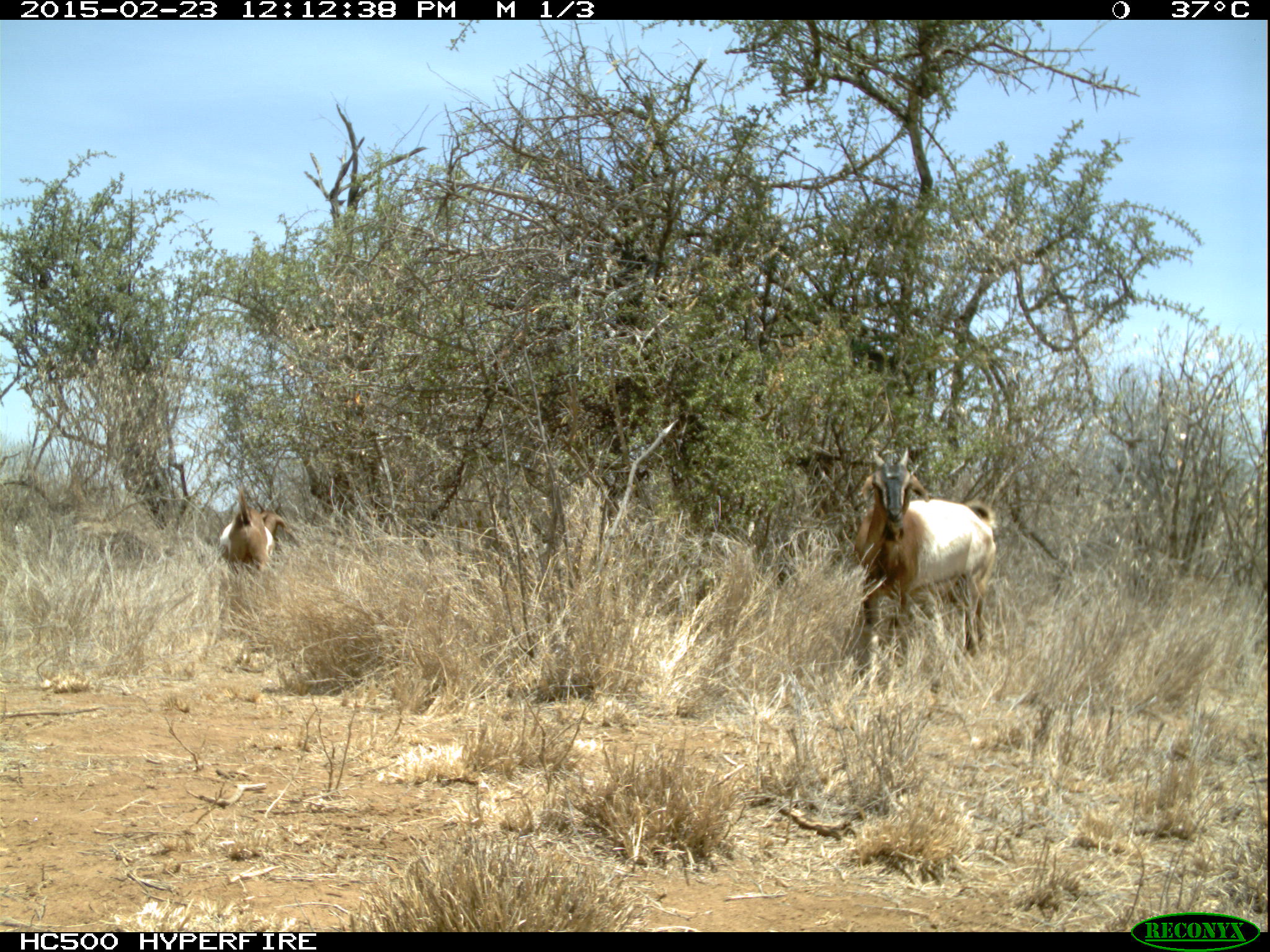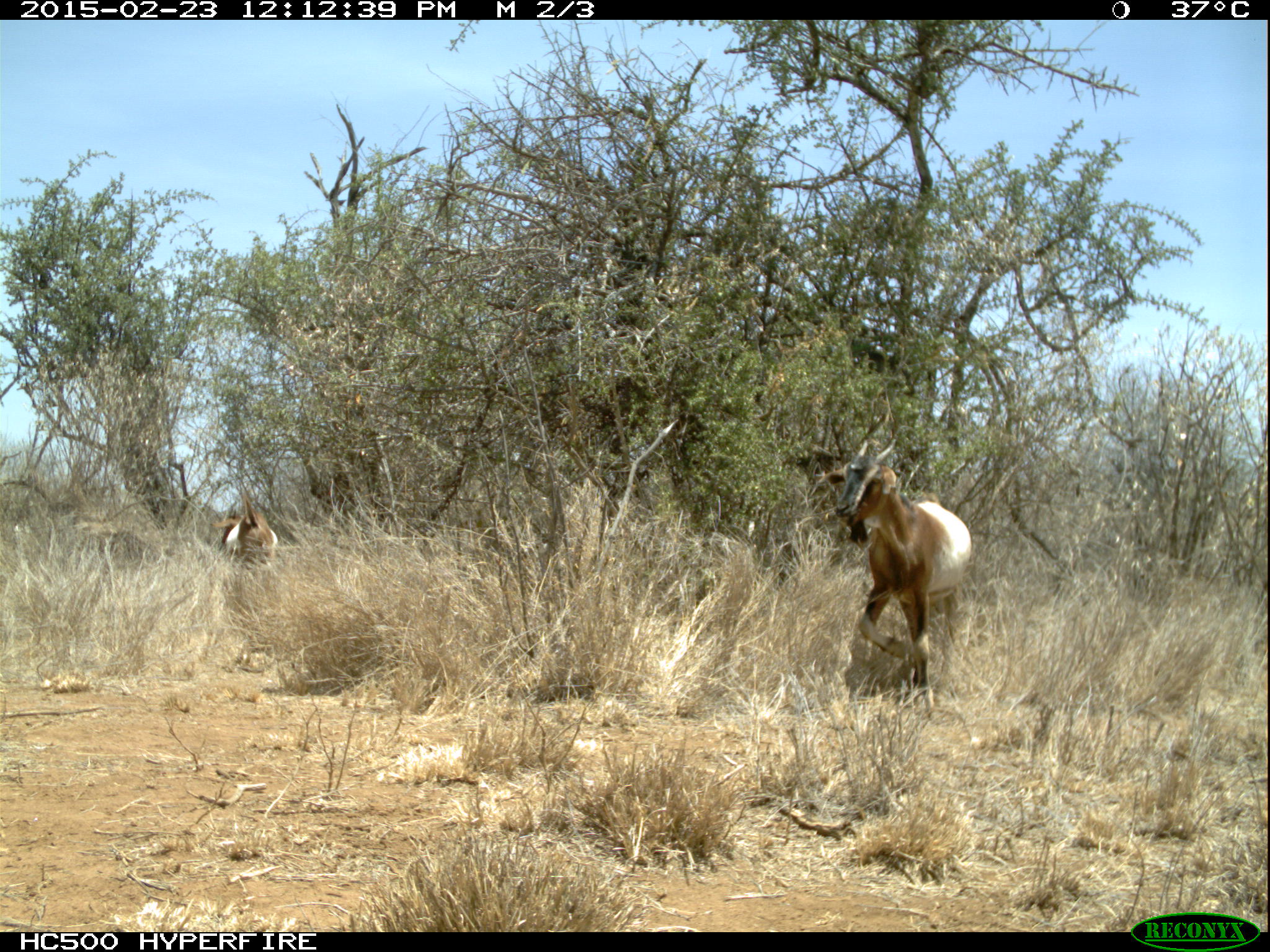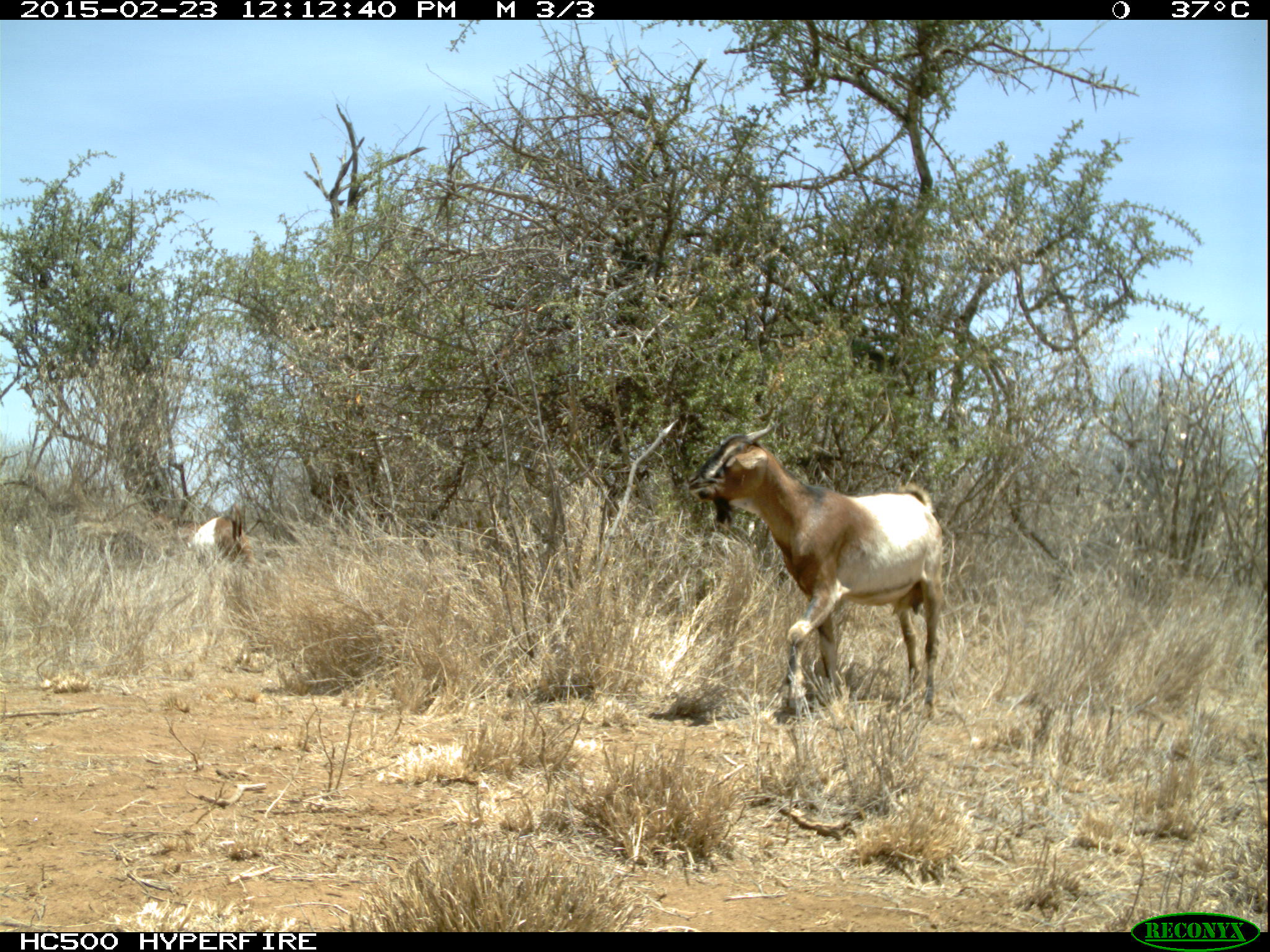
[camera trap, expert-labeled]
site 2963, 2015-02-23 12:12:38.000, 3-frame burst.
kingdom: Animalia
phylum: Chordata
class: Mammalia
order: Artiodactyla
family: Bovidae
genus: Capra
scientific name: Capra aegagrus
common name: wild goat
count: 8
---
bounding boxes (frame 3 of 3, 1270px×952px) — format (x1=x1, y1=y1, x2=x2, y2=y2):
capra aegagrus: (x1=685, y1=418, x2=947, y2=717); (x1=170, y1=499, x2=256, y2=569)